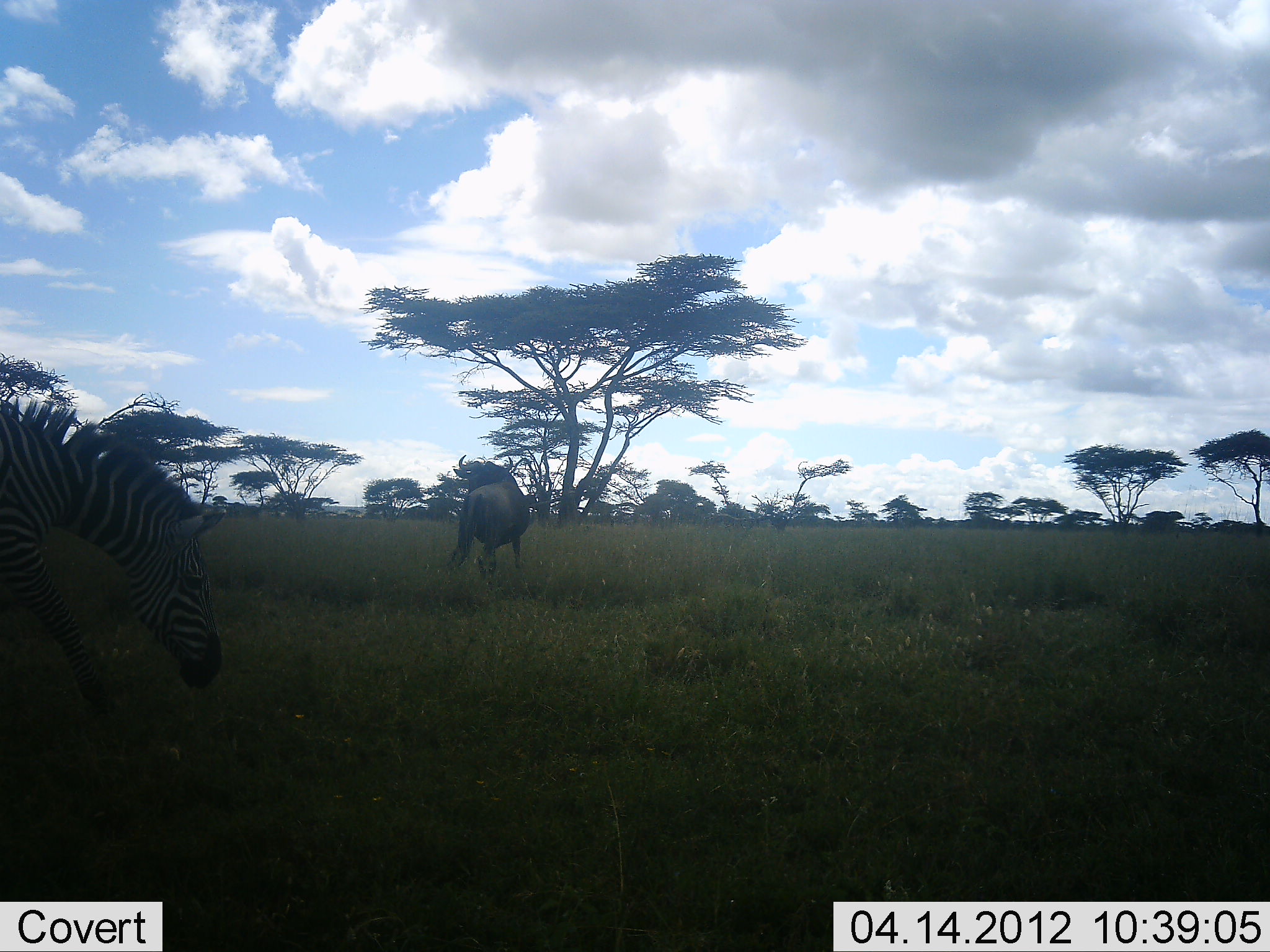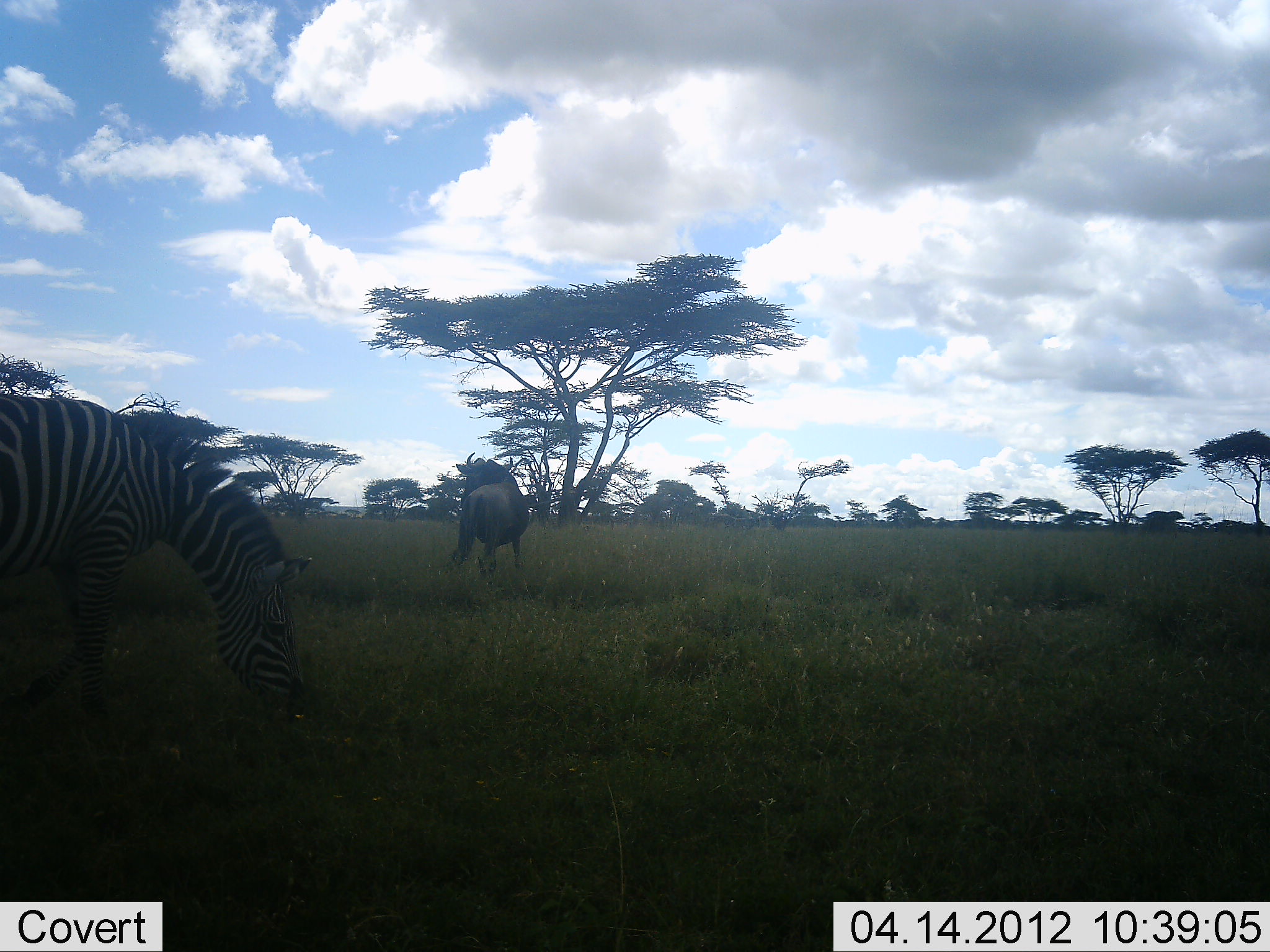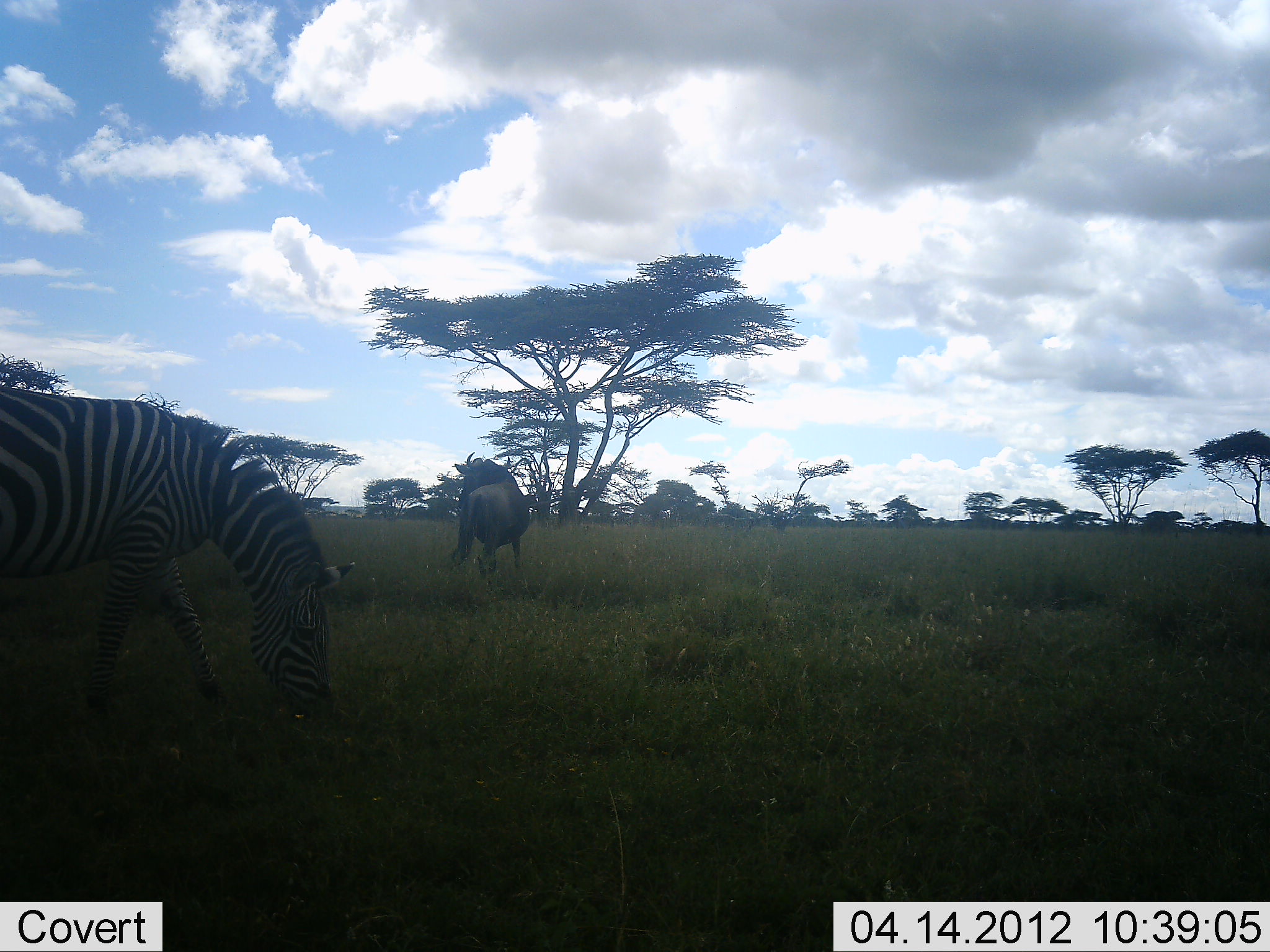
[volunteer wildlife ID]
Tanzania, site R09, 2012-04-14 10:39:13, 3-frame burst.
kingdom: Animalia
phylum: Chordata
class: Mammalia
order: Artiodactyla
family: Bovidae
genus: Connochaetes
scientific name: Connochaetes taurinus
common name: blue wildebeest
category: wildebeest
Wildebeest (blue wildebeest) (Connochaetes taurinus), count 1. Behavior (volunteer vote fractions): standing 93%, resting 0%, moving 7%, interacting 0%. Young present (vote fraction): 0%. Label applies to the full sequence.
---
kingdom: Animalia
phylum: Chordata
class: Mammalia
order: Perissodactyla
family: Equidae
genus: Equus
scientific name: Equus quagga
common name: plains zebra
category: zebra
Zebra (plains zebra) (Equus quagga), count 1. Behavior (volunteer vote fractions): standing 6%, resting 0%, moving 25%, interacting 0%. Young present (vote fraction): 0%. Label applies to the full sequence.